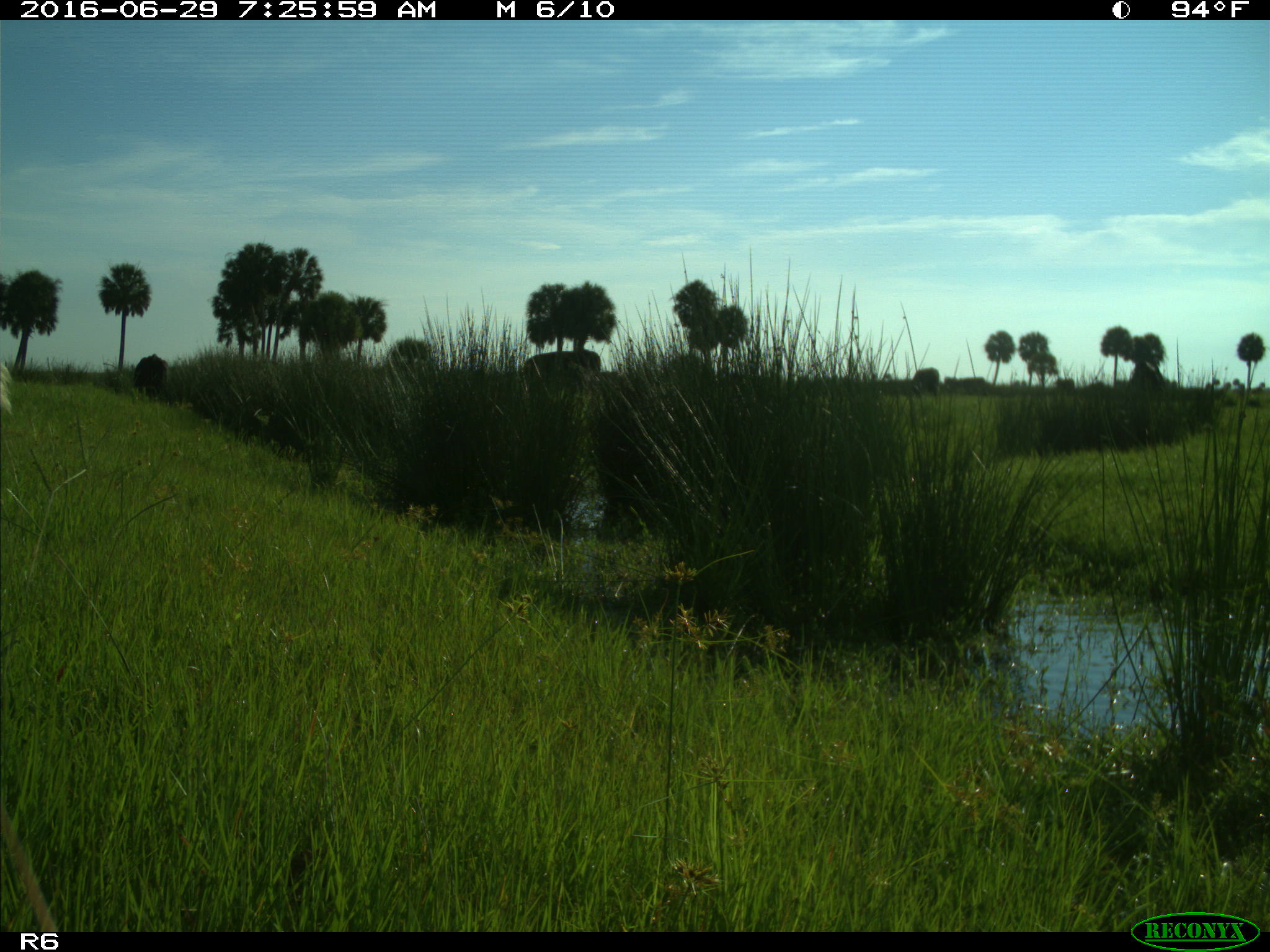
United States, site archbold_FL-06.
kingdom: Animalia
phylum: Chordata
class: Mammalia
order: Artiodactyla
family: Bovidae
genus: Bos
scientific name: Bos taurus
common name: domestic cow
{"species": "Bos taurus (domestic cow)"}